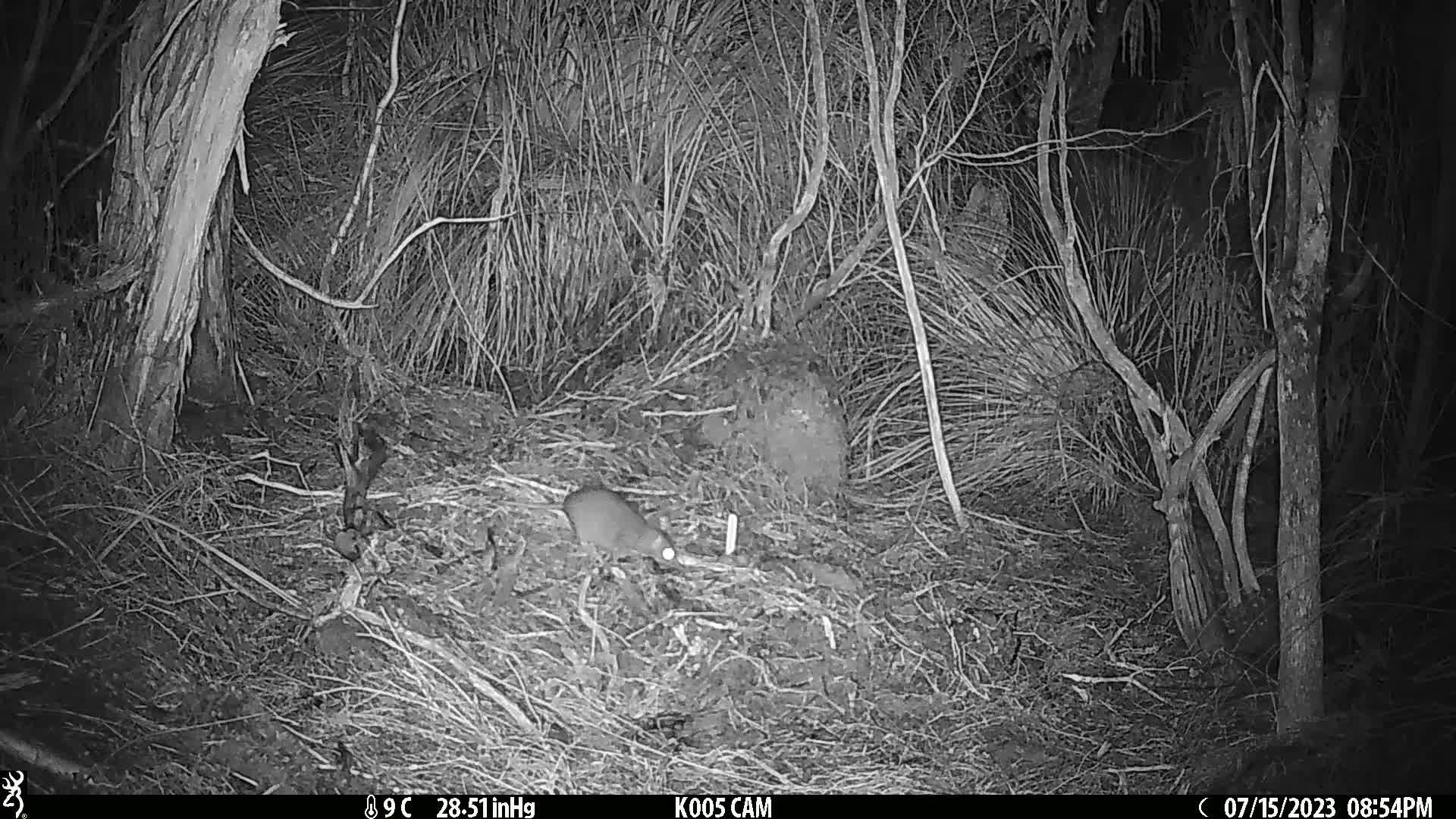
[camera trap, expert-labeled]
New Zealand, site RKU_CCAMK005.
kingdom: Animalia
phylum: Chordata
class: Mammalia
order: Rodentia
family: Muridae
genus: Rattus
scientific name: Rattus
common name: rat